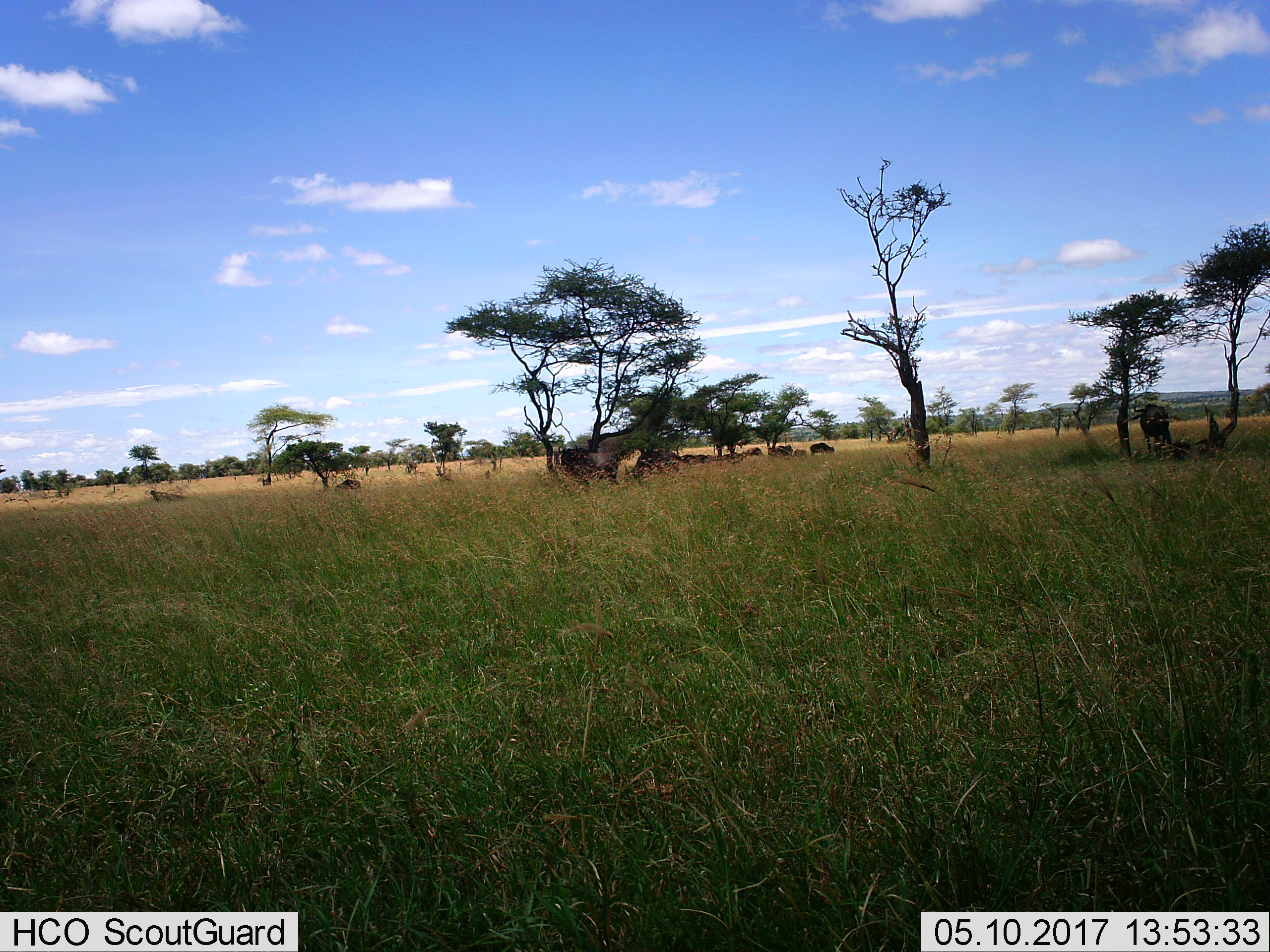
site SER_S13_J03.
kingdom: Animalia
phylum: Chordata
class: Mammalia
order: Artiodactyla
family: Bovidae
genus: Connochaetes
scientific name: Connochaetes taurinus taurinus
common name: blue wildebeest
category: wildebeestblue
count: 9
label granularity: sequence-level